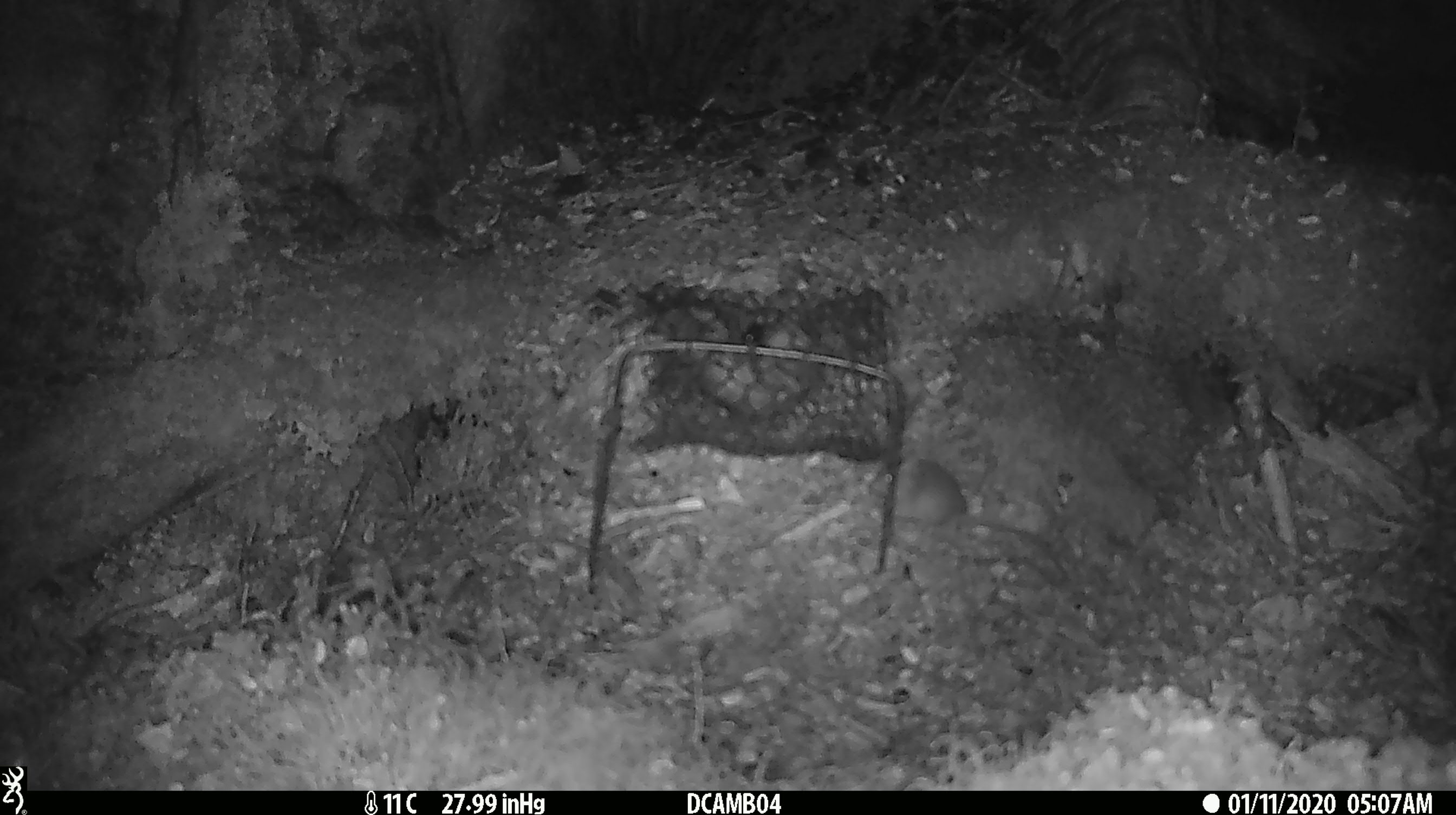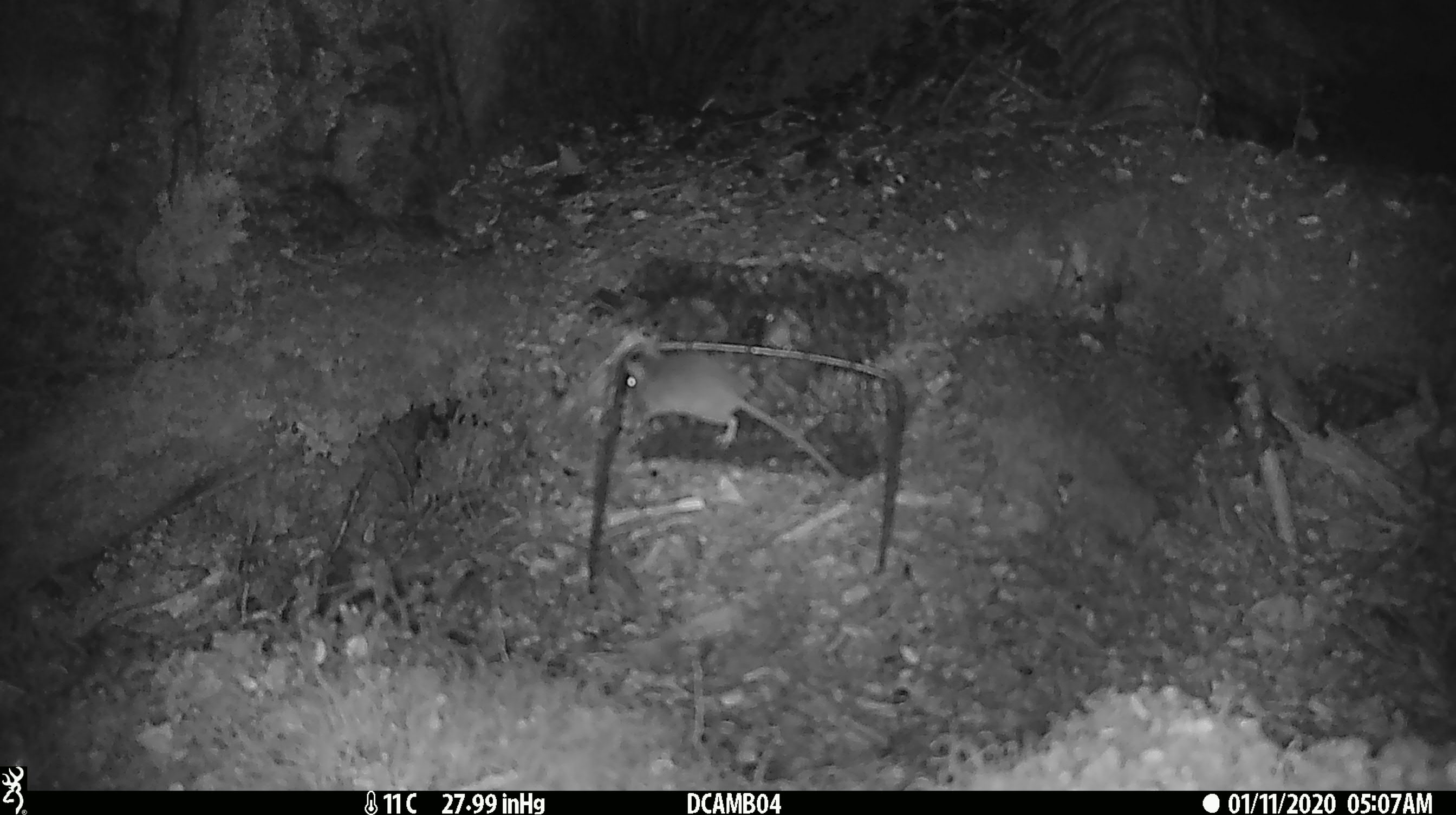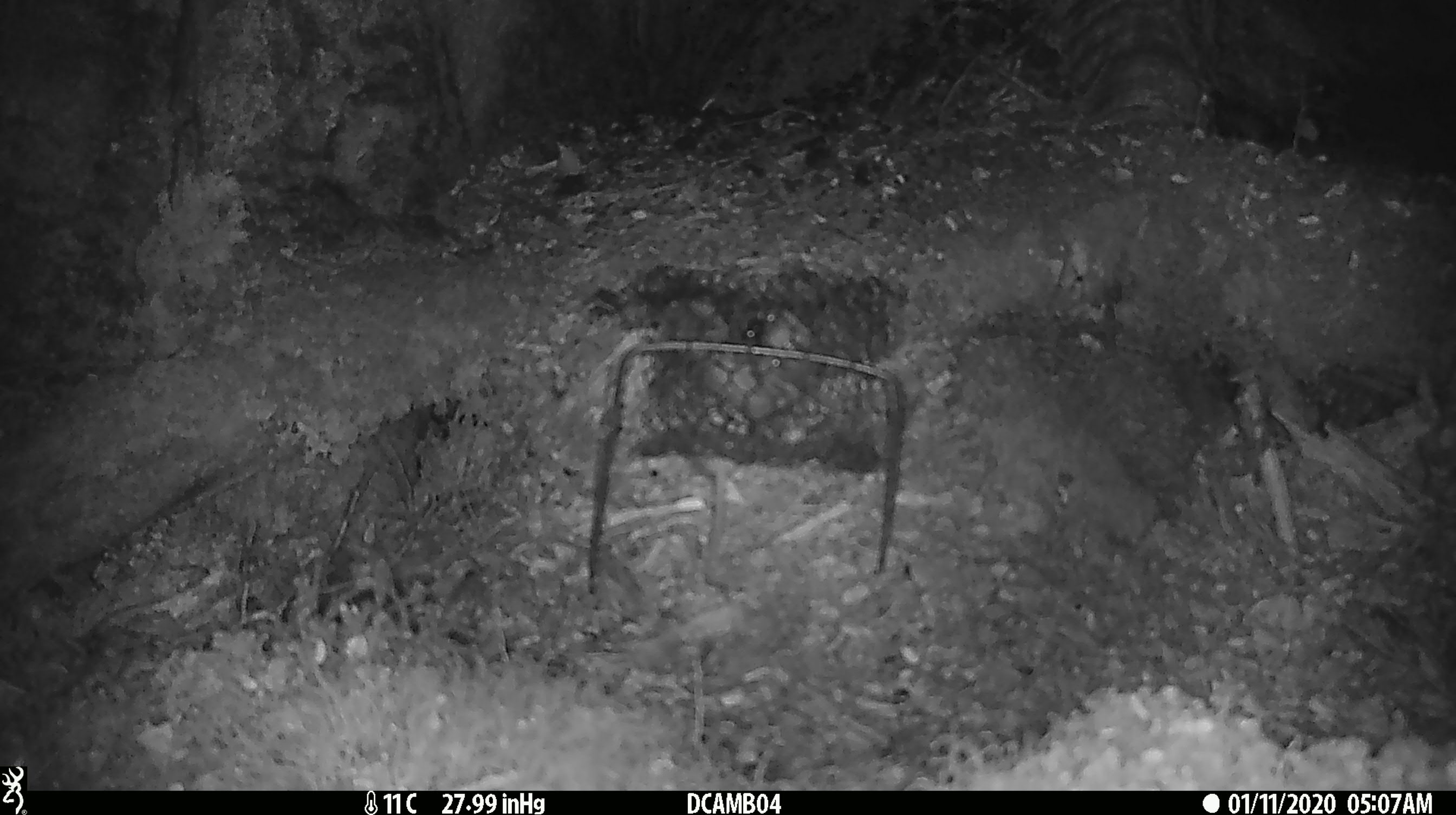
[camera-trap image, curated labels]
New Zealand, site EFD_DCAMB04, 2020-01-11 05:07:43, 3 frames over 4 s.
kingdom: Animalia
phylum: Chordata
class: Mammalia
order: Rodentia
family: Muridae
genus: Mus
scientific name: Mus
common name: mouse